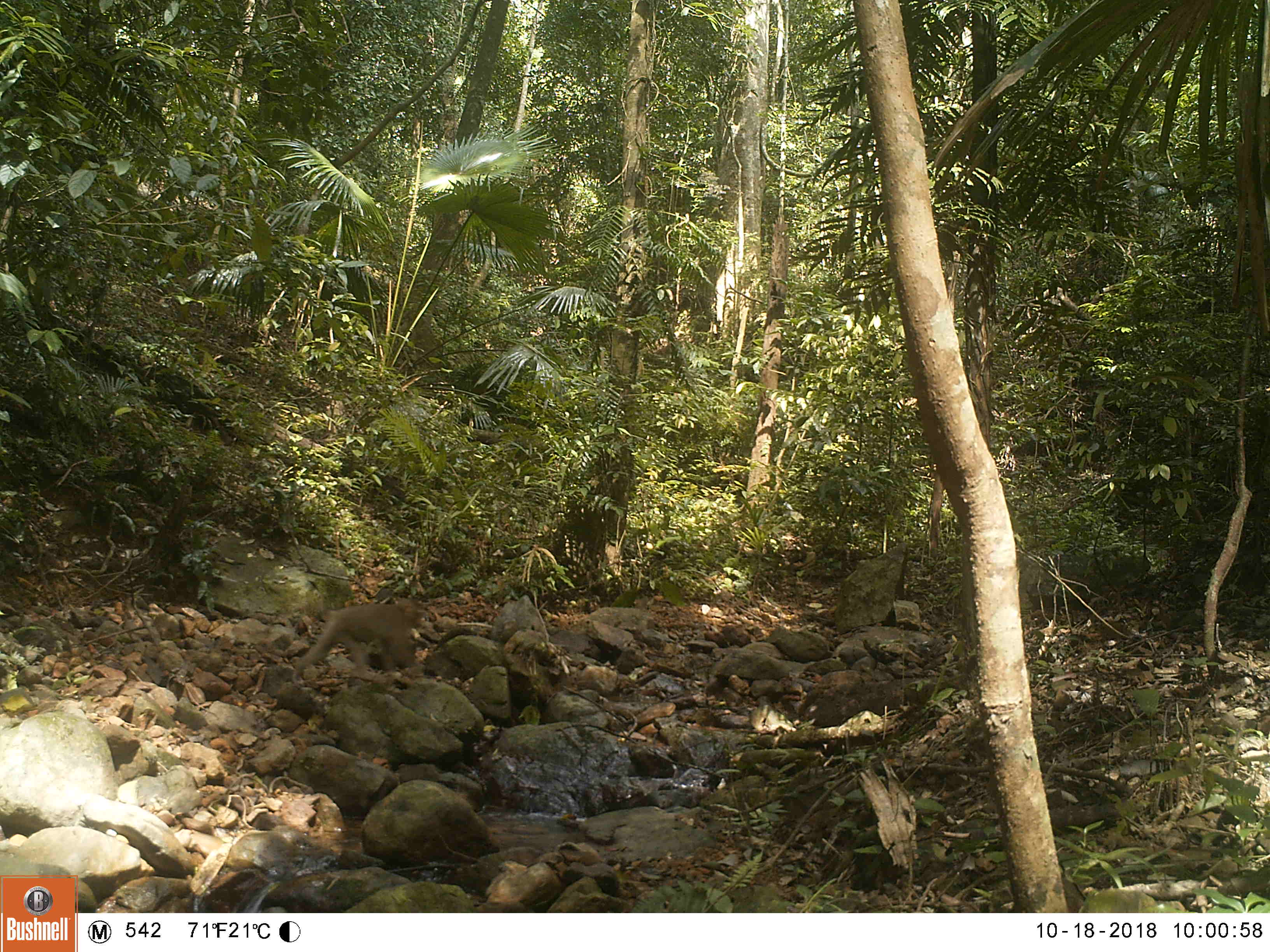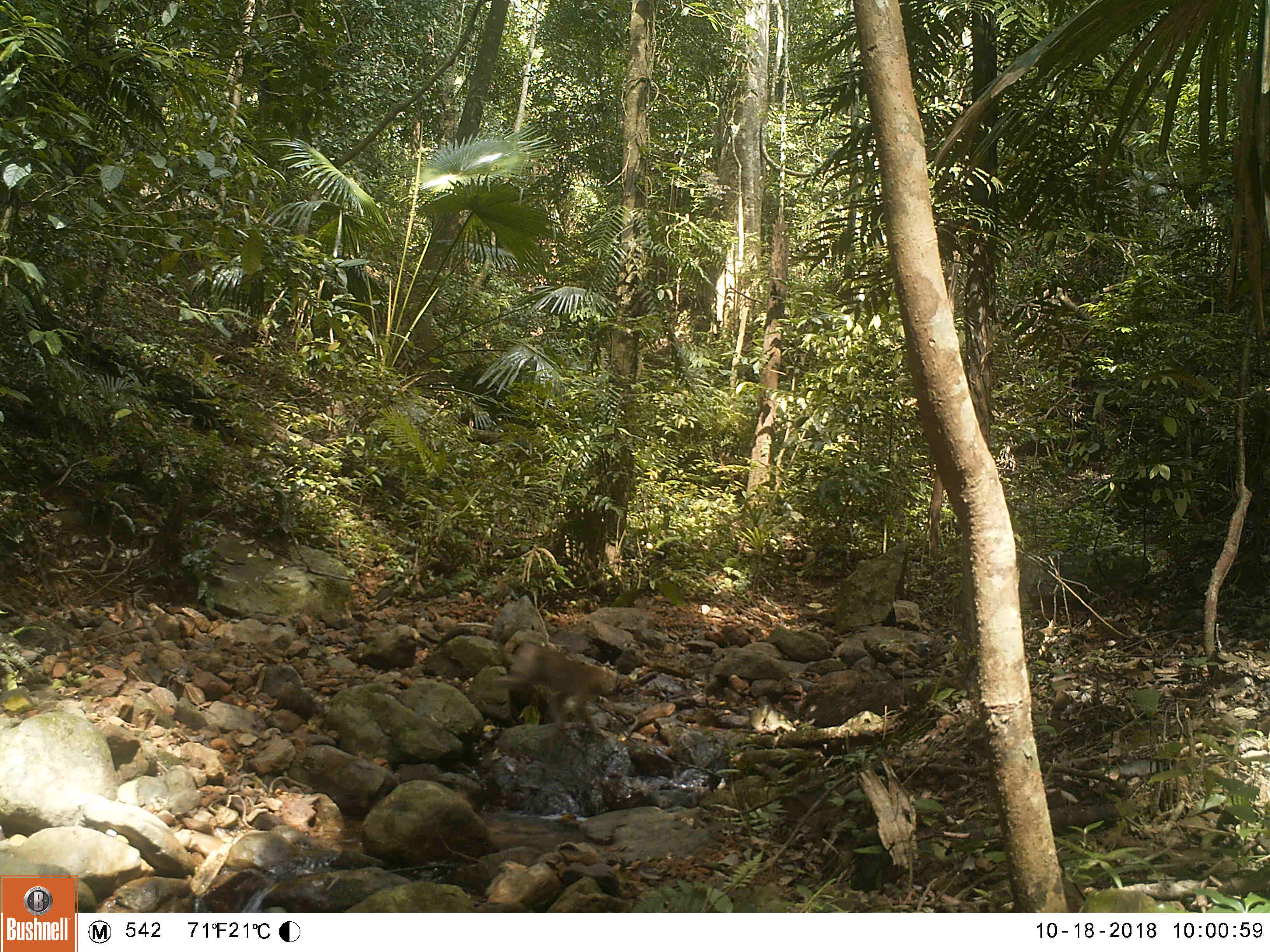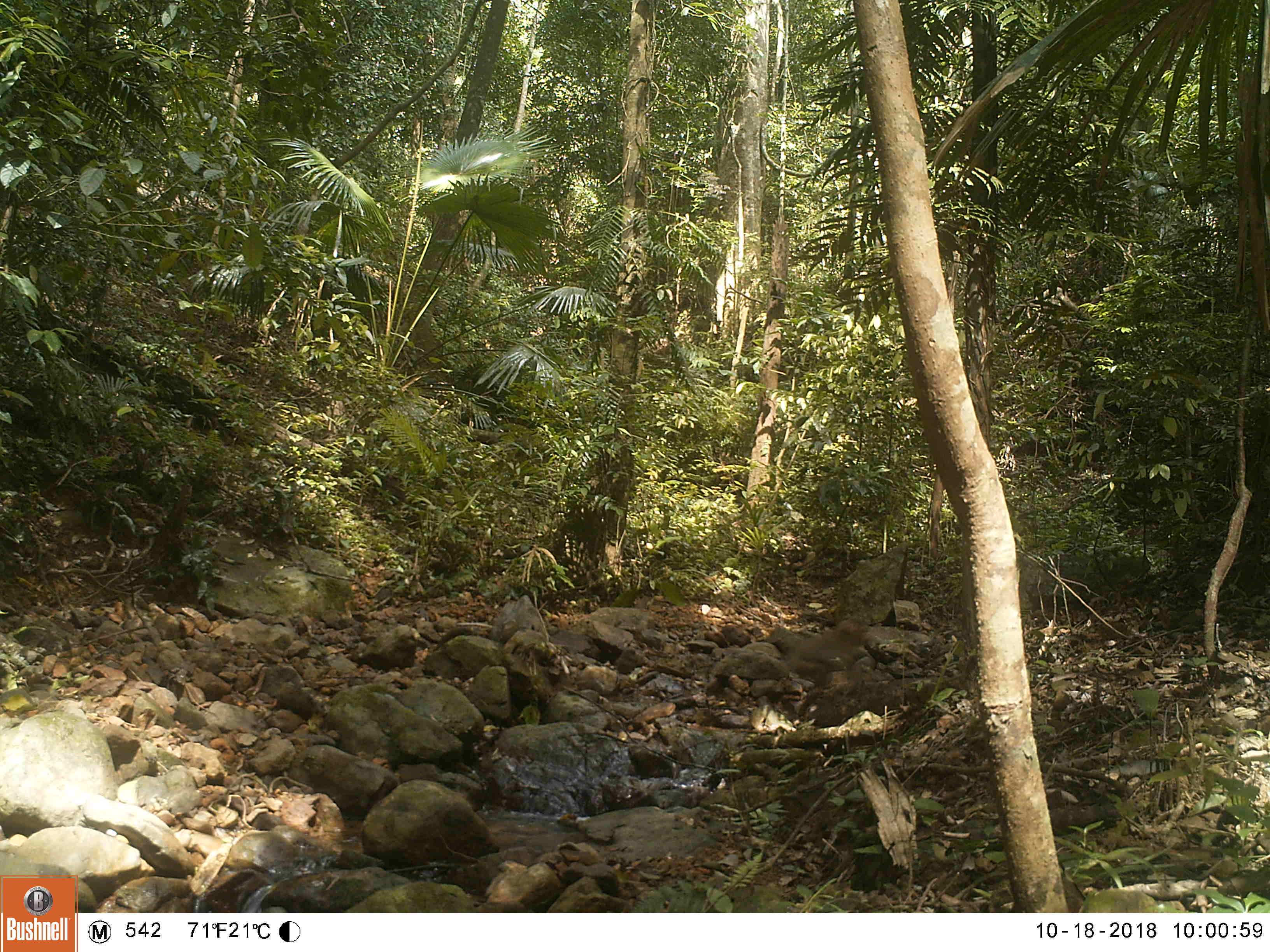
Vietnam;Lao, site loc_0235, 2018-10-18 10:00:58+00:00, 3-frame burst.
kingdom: Animalia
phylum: Chordata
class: Mammalia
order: Primates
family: Cercopithecidae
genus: Macaca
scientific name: Macaca nemestrina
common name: pig-tailed macaque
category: pig tailed macaque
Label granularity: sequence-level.